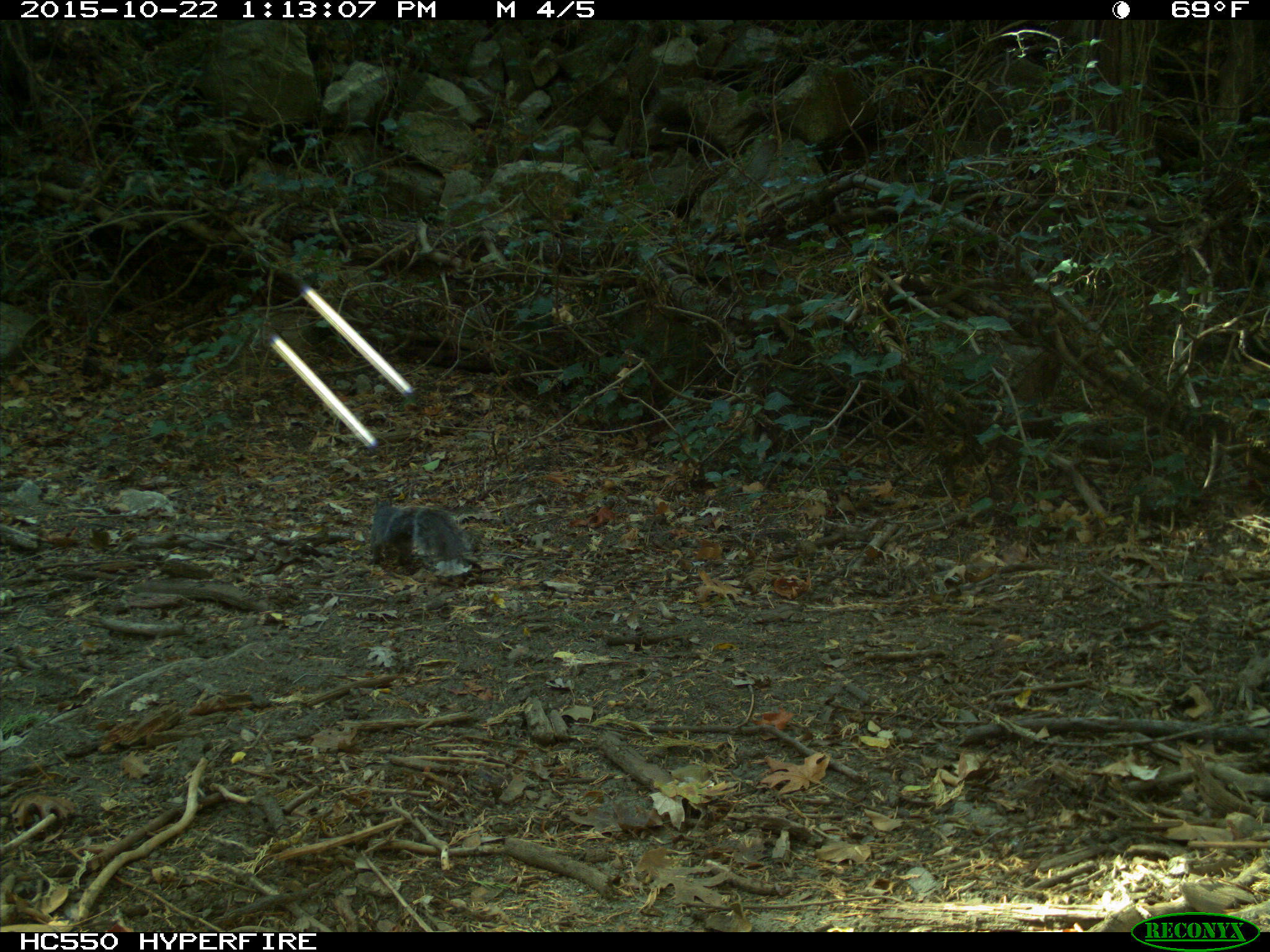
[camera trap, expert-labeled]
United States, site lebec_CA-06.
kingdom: Animalia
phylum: Chordata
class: Mammalia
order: Rodentia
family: Sciuridae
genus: Sciurus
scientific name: Sciurus carolinensis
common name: eastern gray squirrel